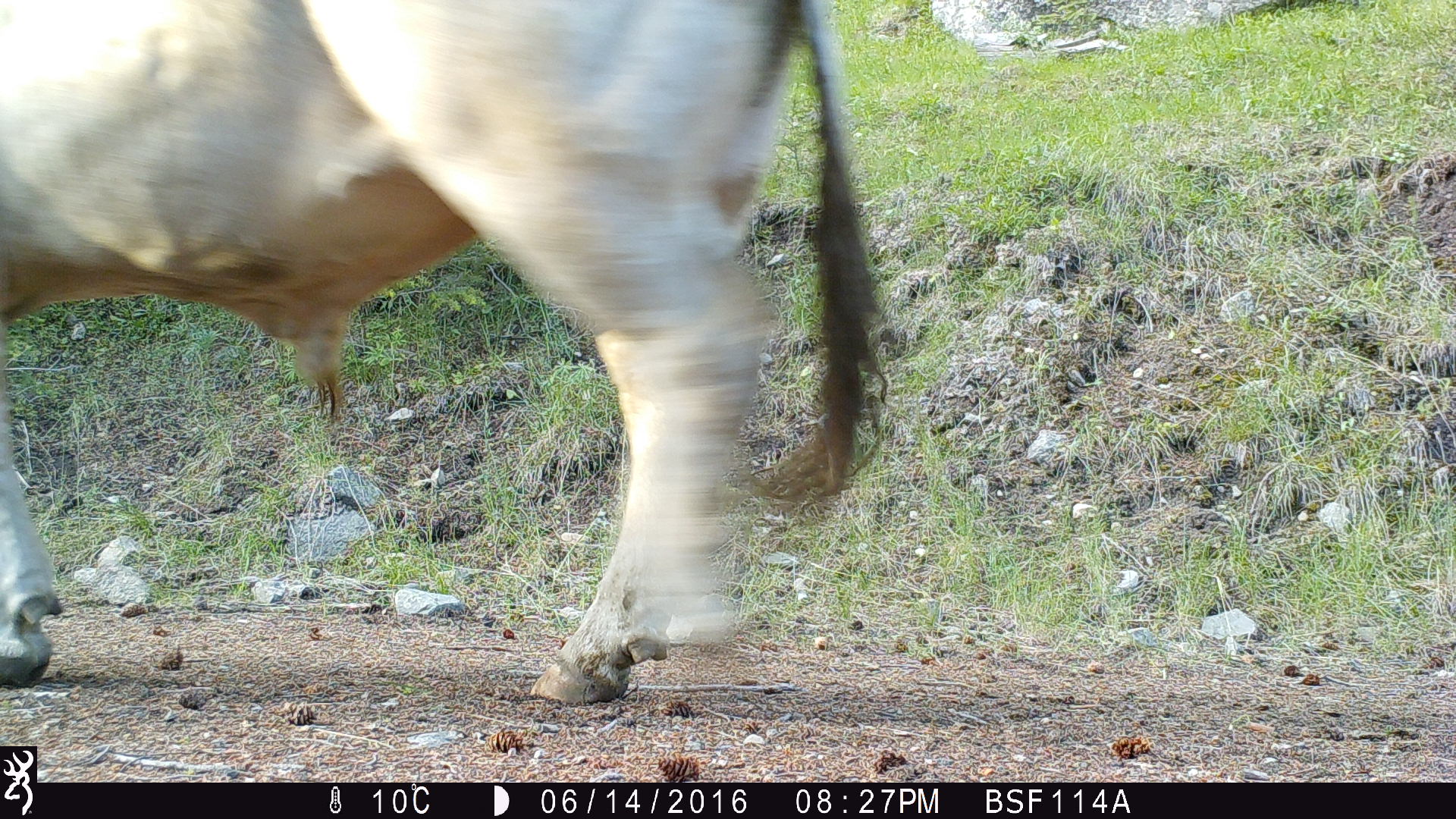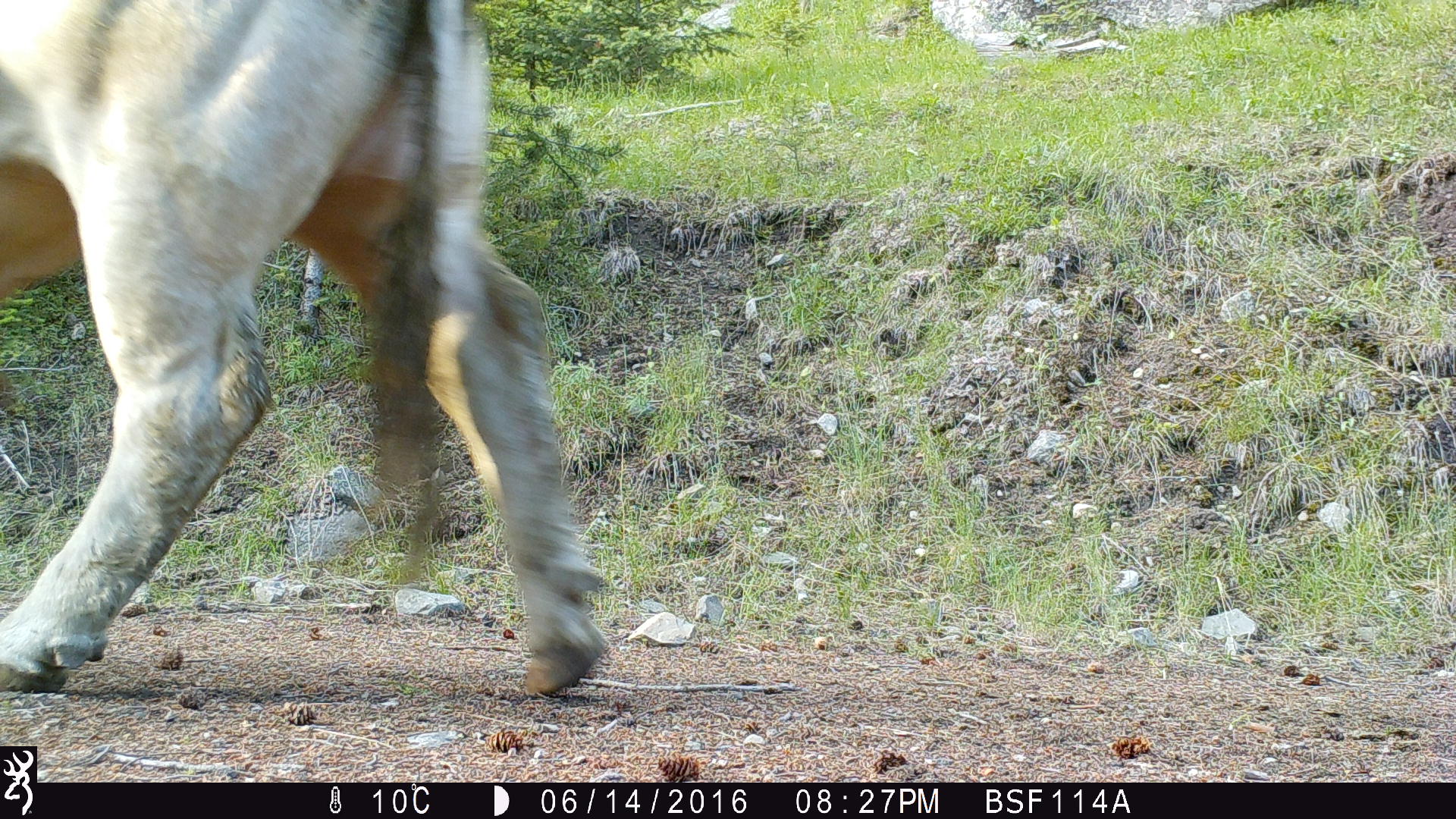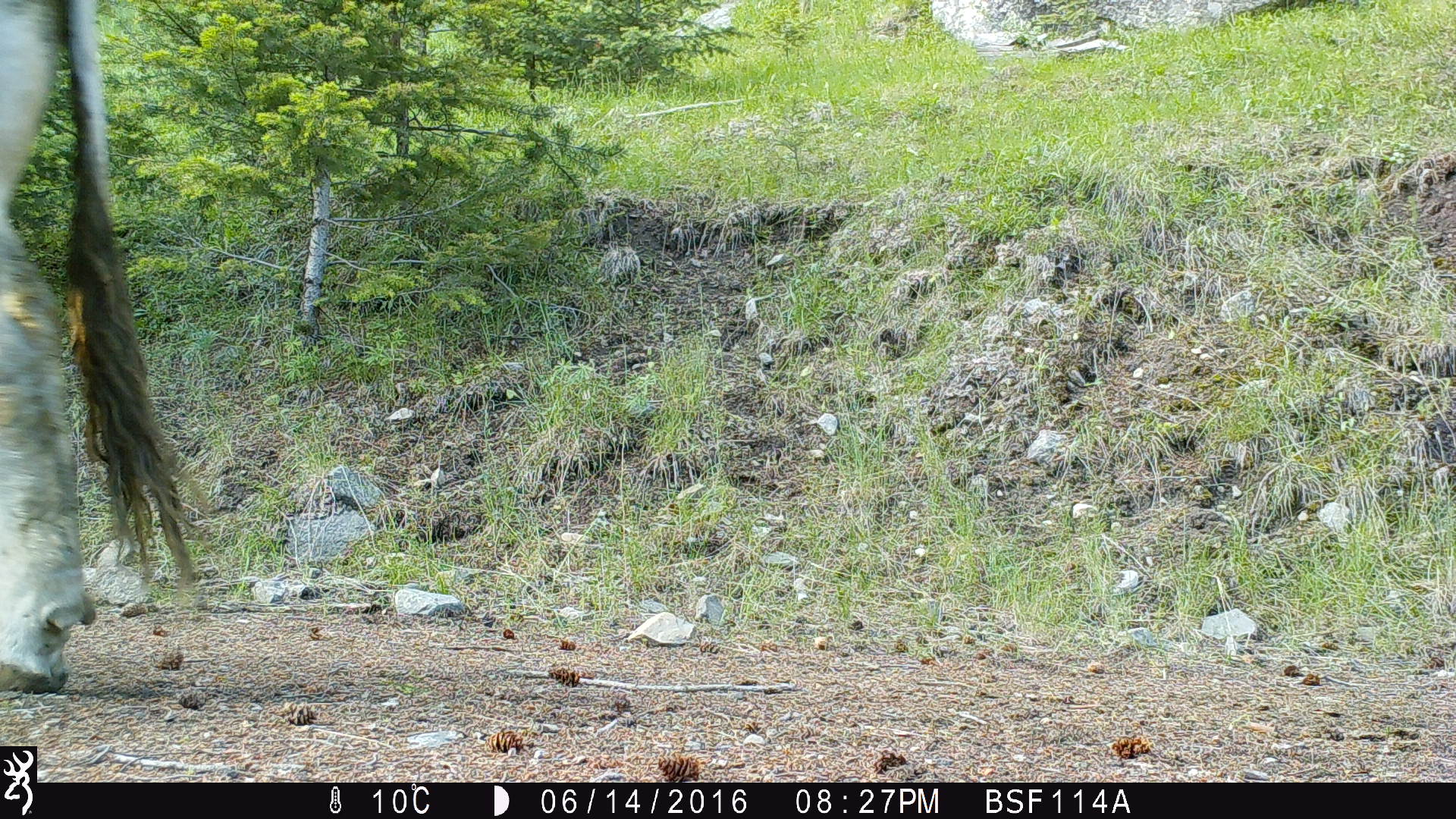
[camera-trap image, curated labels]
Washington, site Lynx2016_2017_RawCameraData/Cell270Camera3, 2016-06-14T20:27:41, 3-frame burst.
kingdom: Animalia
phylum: Chordata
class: Mammalia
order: Artiodactyla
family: Bovidae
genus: Bos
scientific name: Bos taurus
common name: domestic cattle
Domestic cattle (Bos taurus). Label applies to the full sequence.